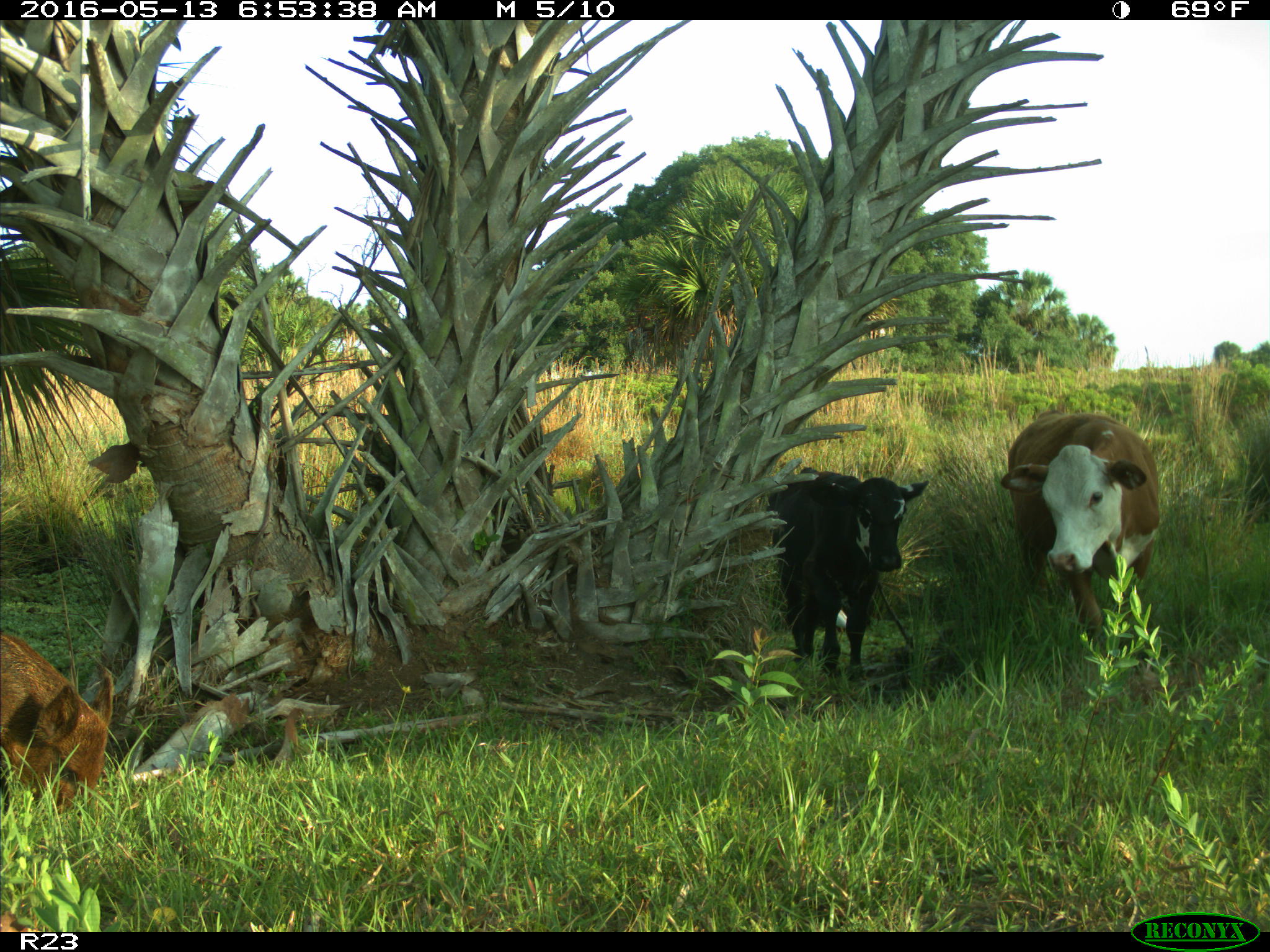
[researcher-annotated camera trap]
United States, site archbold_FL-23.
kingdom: Animalia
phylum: Chordata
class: Mammalia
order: Artiodactyla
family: Bovidae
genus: Bos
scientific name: Bos taurus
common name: domestic cow